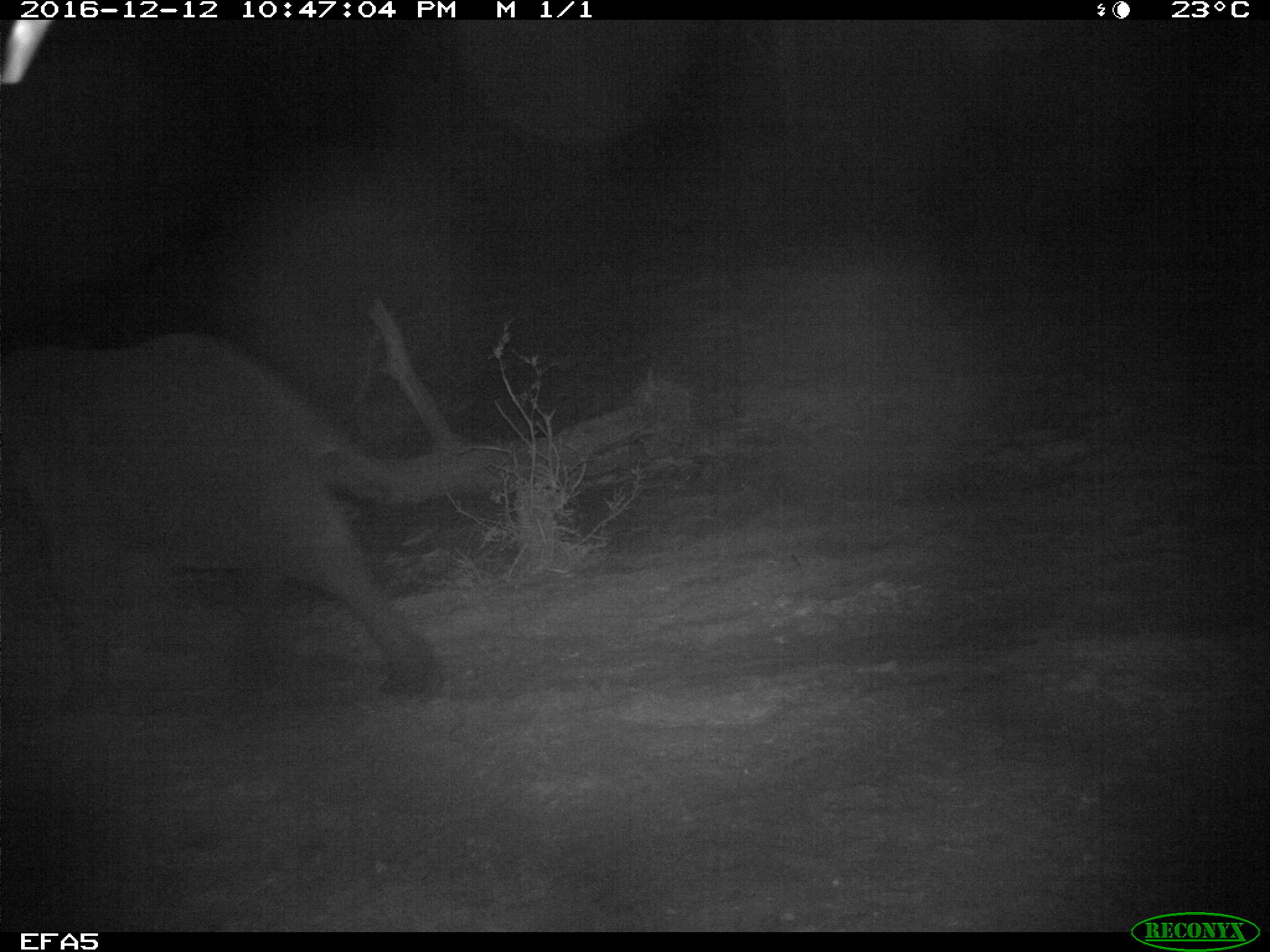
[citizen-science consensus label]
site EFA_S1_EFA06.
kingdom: Animalia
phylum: Chordata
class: Mammalia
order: Proboscidea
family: Elephantidae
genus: Loxodonta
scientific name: Loxodonta africana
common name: african bush elephant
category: elephant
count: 1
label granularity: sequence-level